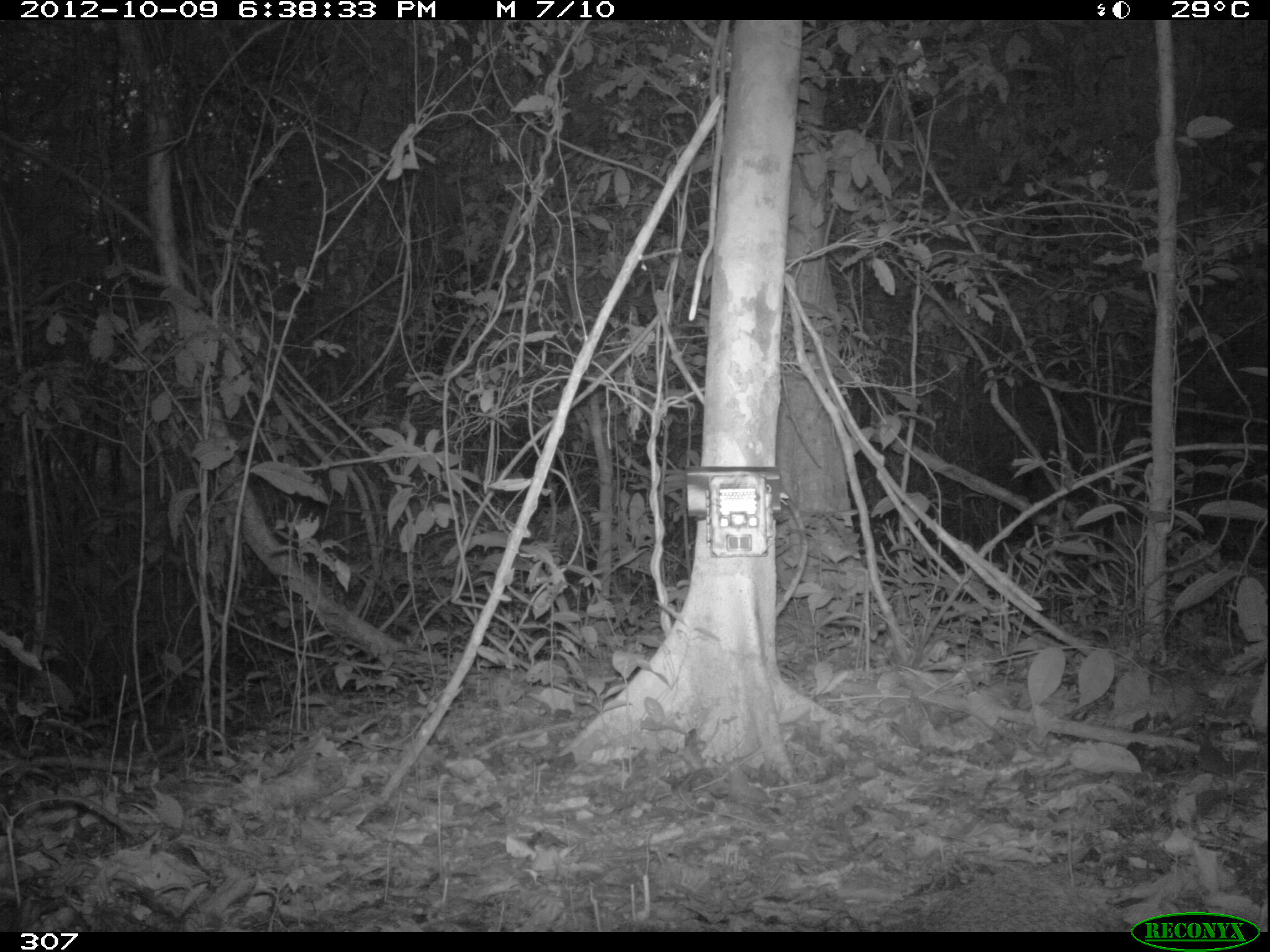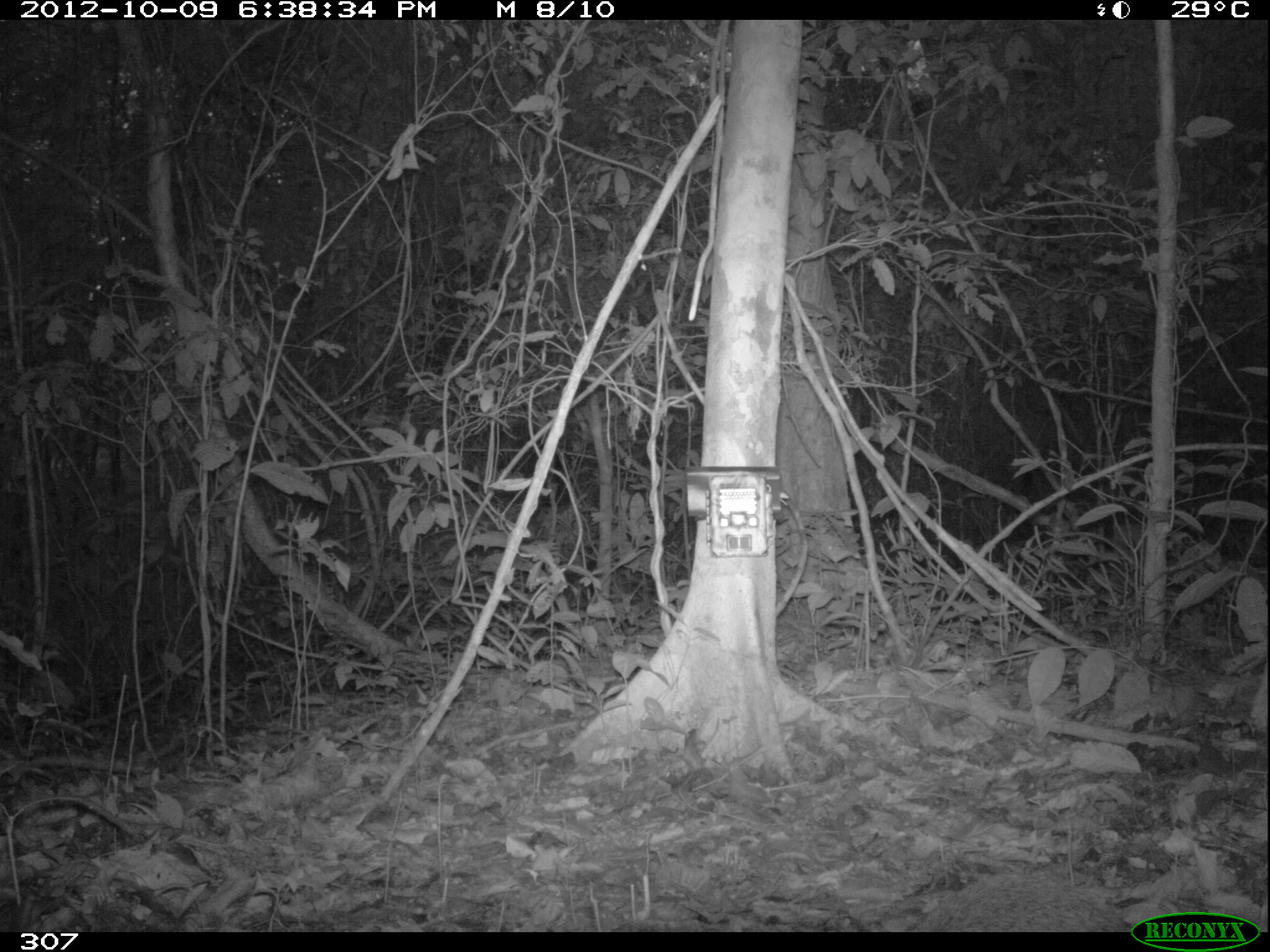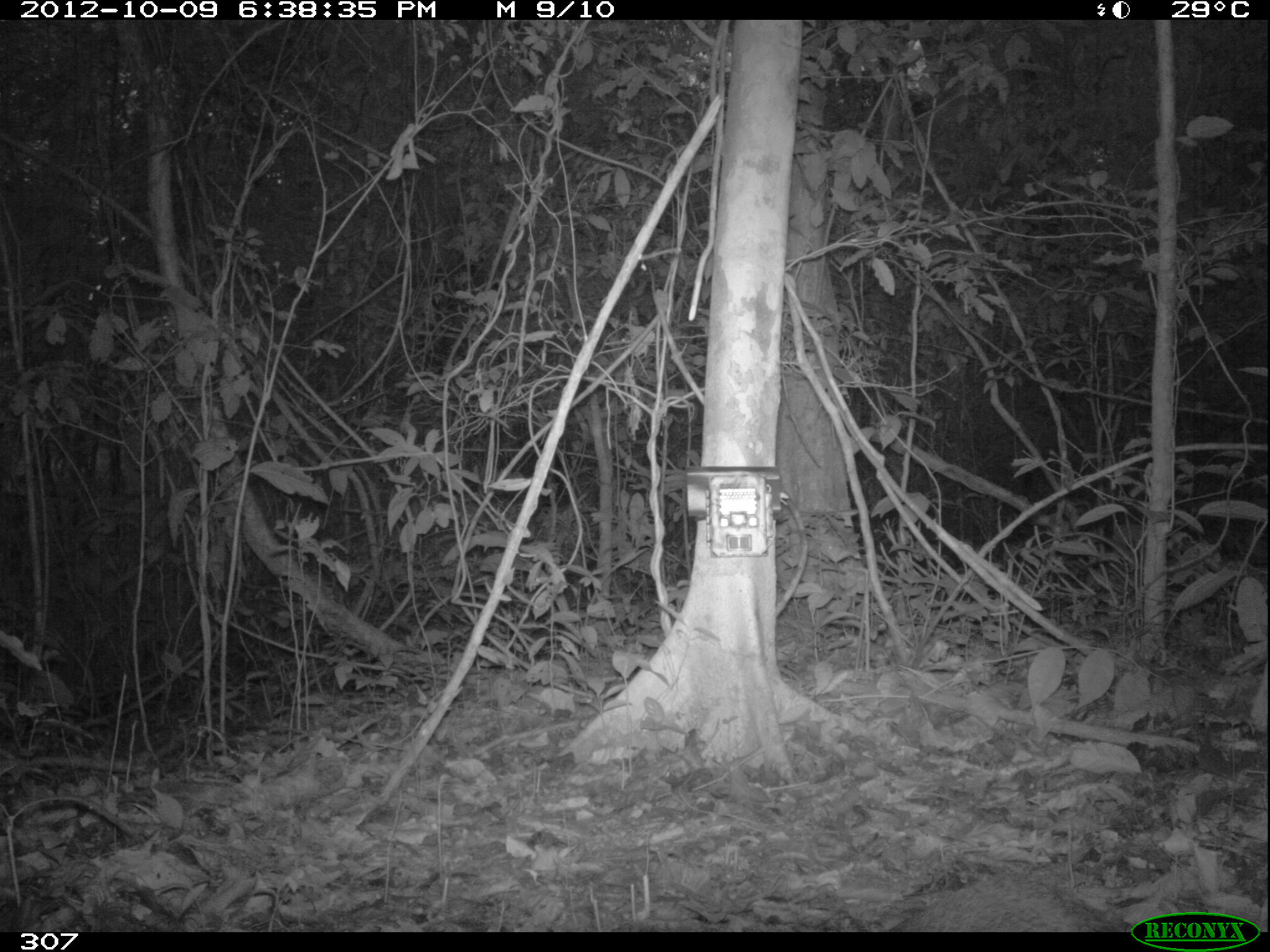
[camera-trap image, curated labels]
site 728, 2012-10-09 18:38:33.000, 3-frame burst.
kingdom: Animalia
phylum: Chordata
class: Mammalia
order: Rodentia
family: Dasyproctidae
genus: Dasyprocta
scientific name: Dasyprocta punctata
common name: central american agouti